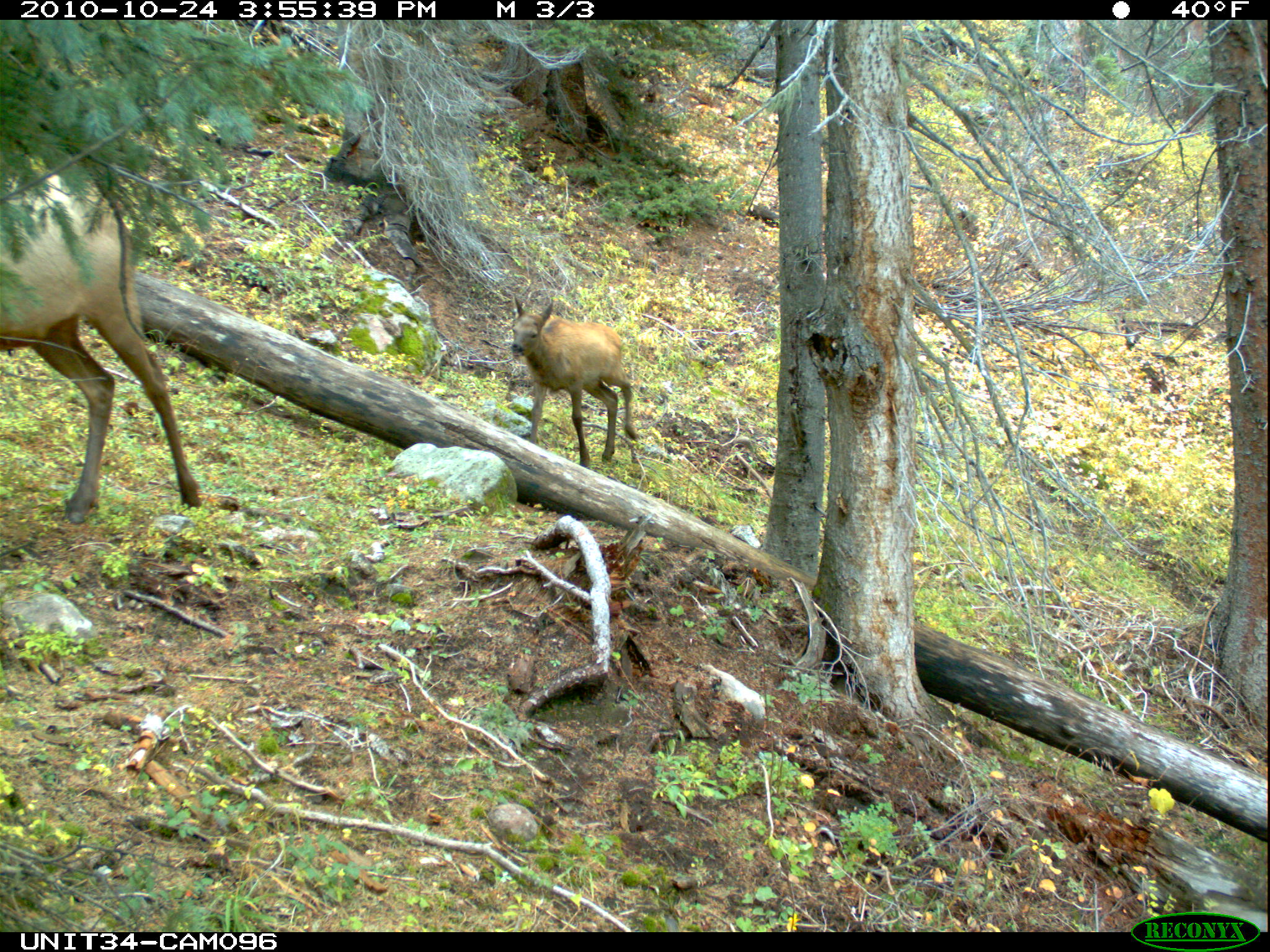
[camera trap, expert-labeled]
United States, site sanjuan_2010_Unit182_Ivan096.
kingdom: Animalia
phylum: Chordata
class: Mammalia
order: Artiodactyla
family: Cervidae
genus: Cervus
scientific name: Cervus elaphus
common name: red deer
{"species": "Cervus elaphus (red deer)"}